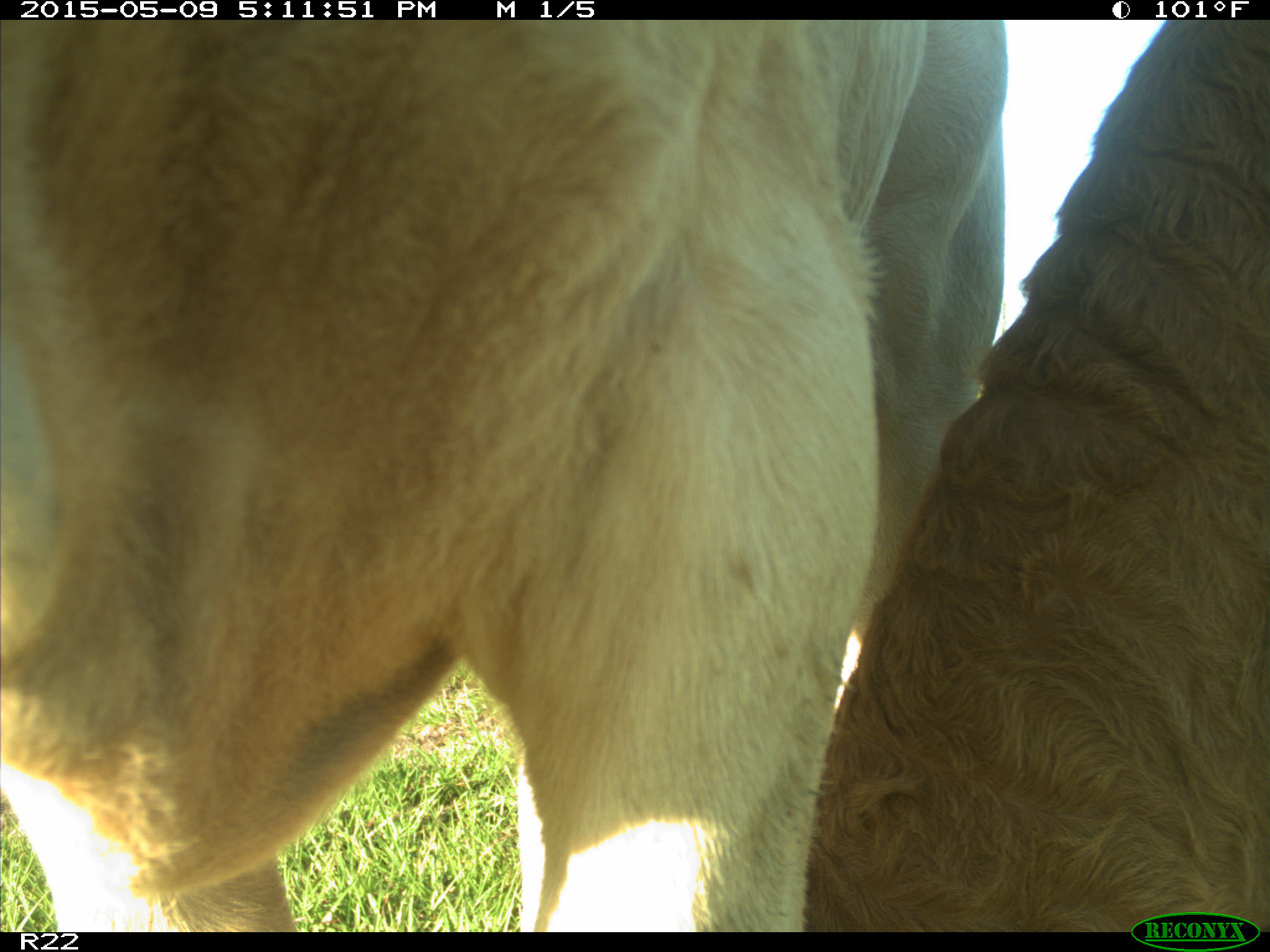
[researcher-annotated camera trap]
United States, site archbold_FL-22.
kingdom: Animalia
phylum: Chordata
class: Mammalia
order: Artiodactyla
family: Bovidae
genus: Bos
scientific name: Bos taurus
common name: domestic cow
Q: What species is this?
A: Bos taurus (domestic cow).